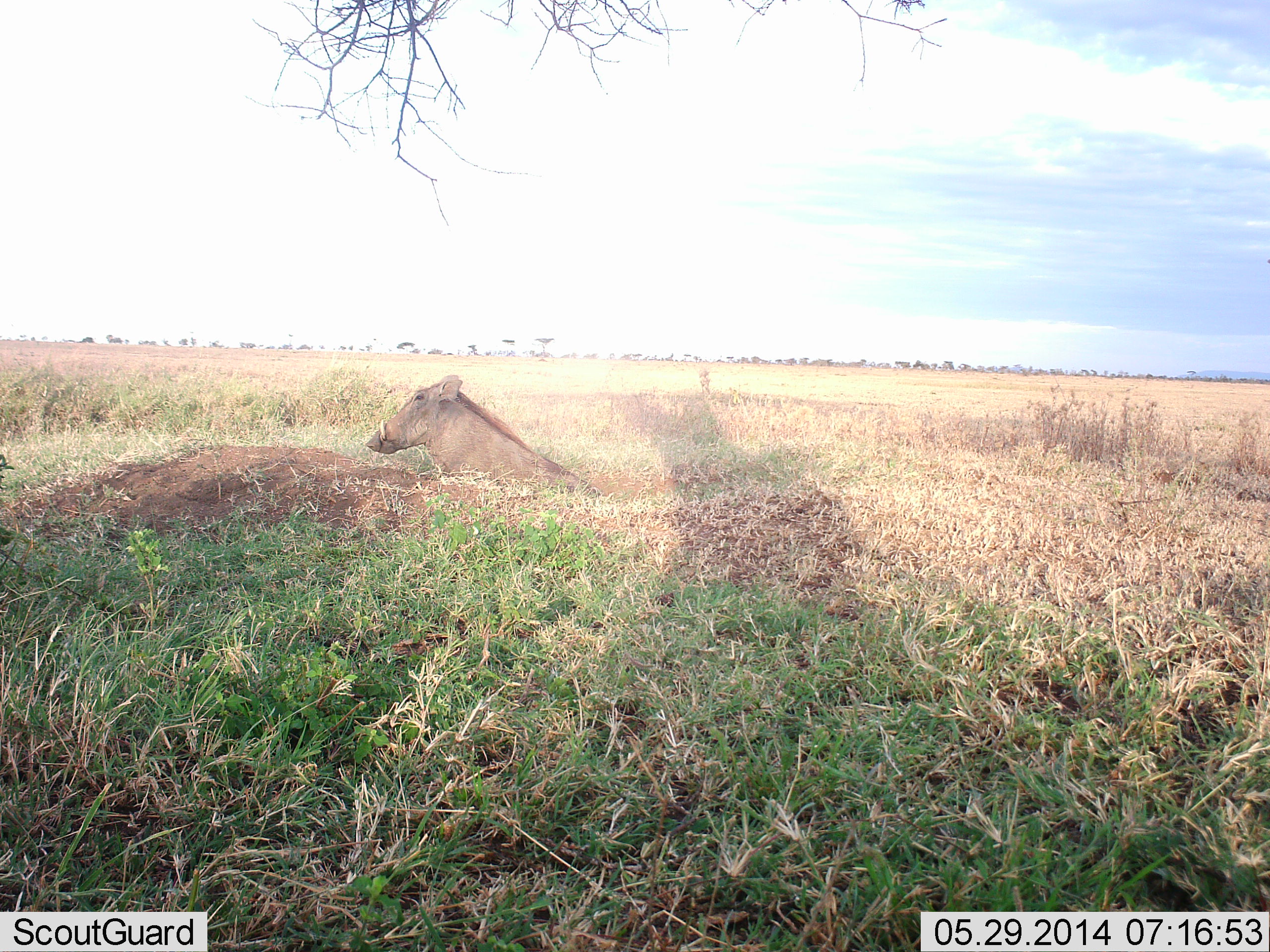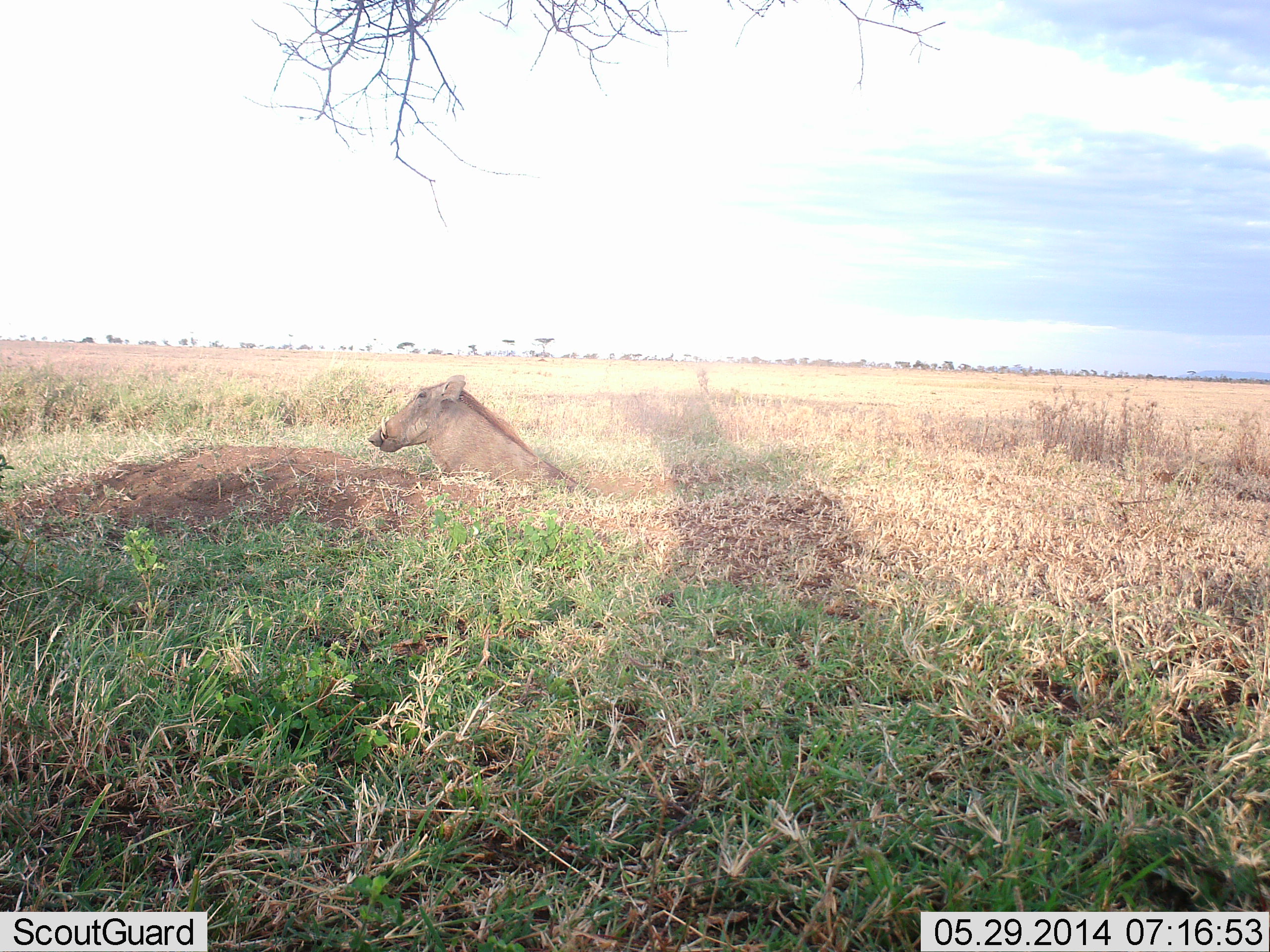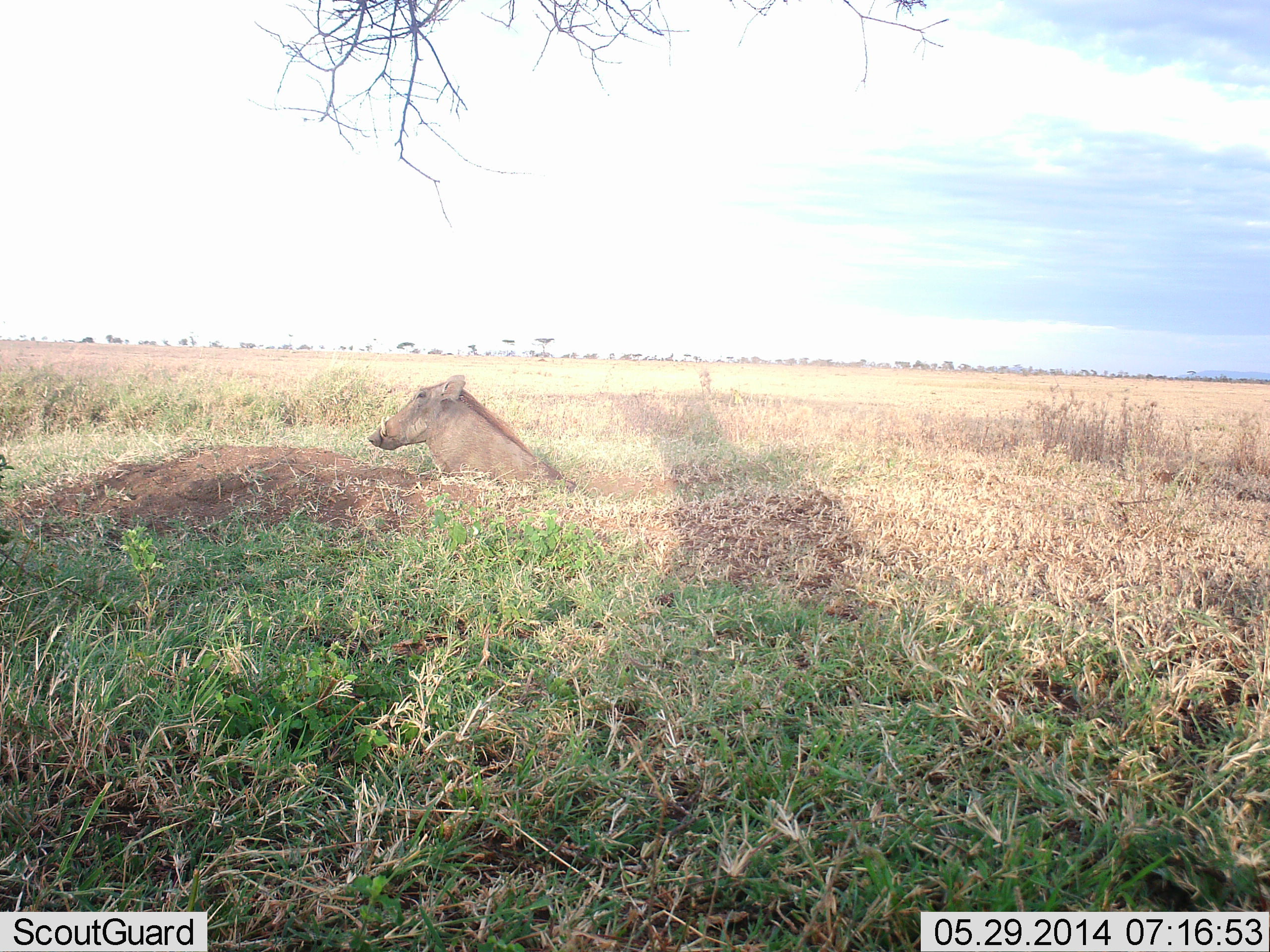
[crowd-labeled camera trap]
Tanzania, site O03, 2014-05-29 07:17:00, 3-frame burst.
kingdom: Animalia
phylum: Chordata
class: Mammalia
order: Artiodactyla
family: Suidae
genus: Phacochoerus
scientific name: Phacochoerus africanus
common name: warthog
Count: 1.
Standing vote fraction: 10%.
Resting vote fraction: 70%.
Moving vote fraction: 10%.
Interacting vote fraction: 0%.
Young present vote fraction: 0%.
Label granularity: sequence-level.